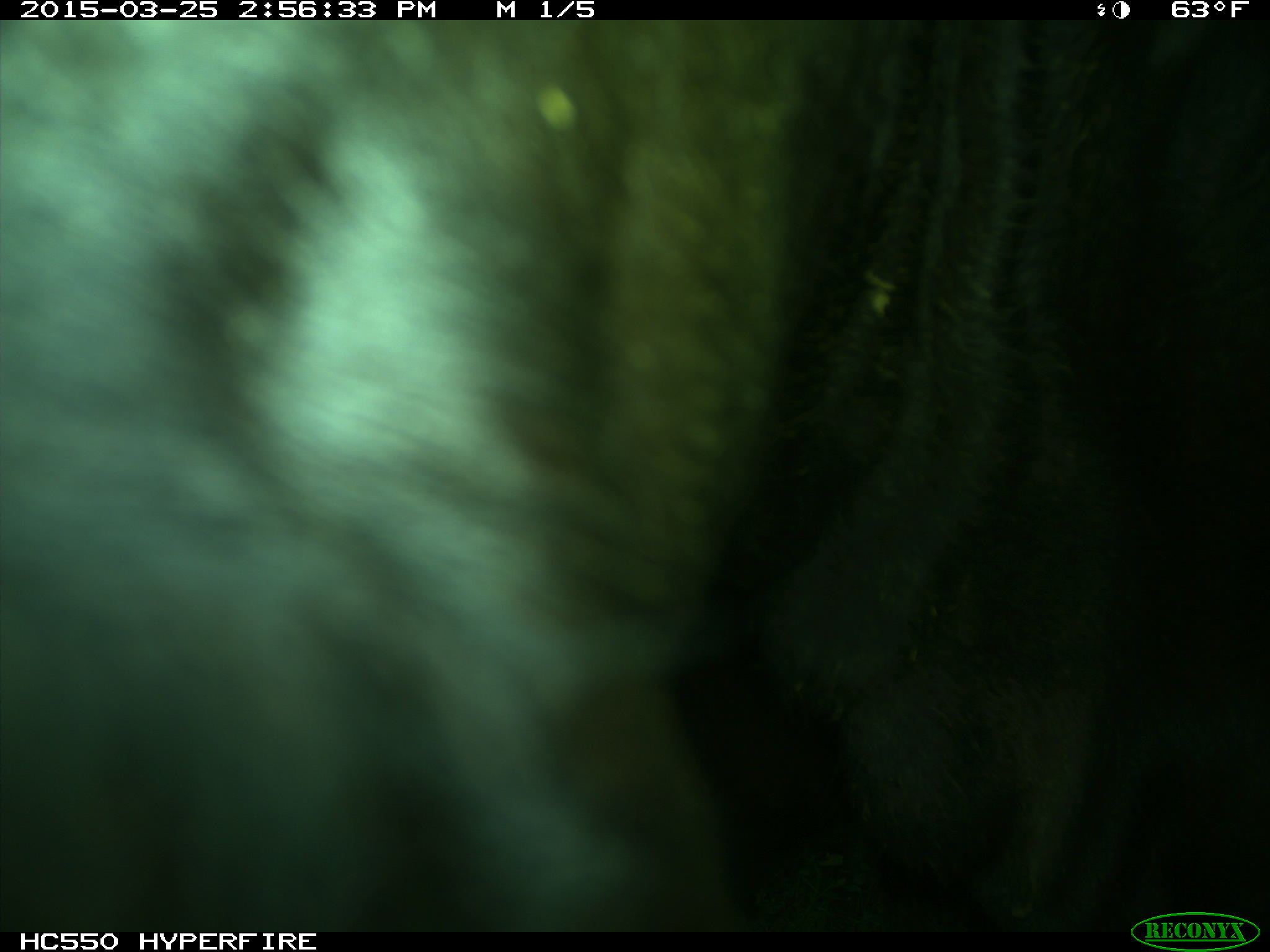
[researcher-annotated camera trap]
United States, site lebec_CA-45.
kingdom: Animalia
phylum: Chordata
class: Mammalia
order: Artiodactyla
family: Bovidae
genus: Bos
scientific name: Bos taurus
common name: domestic cow